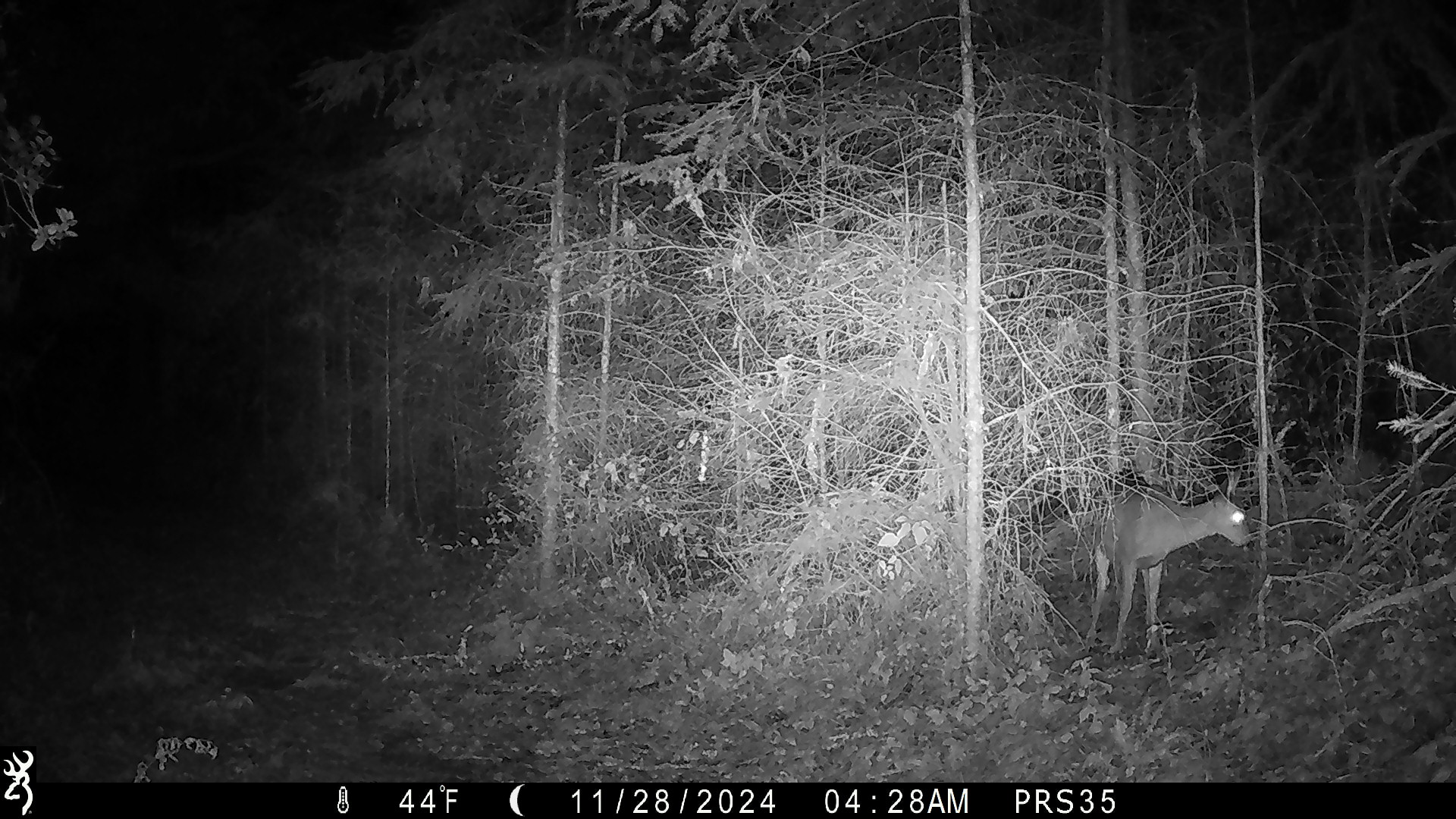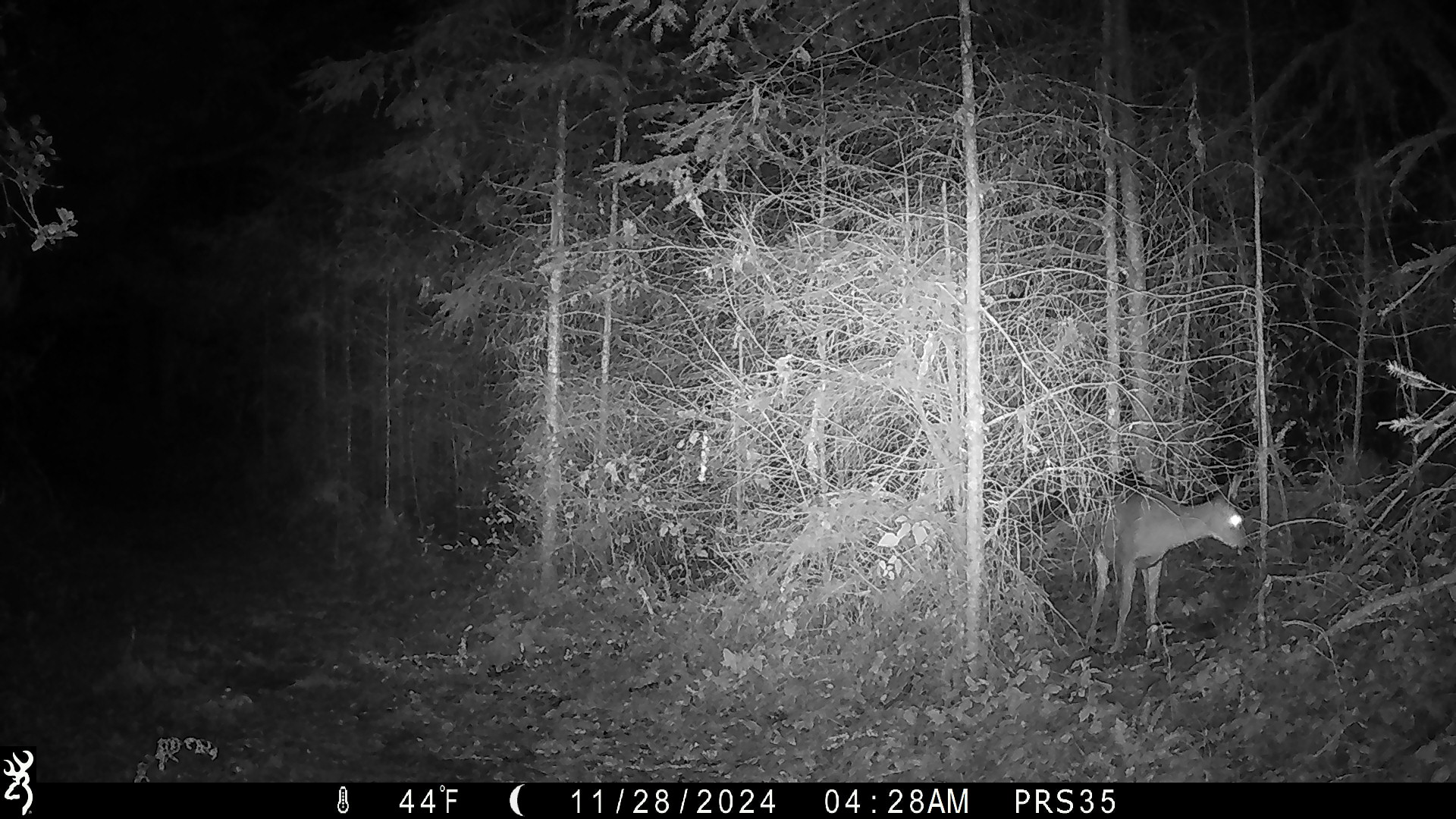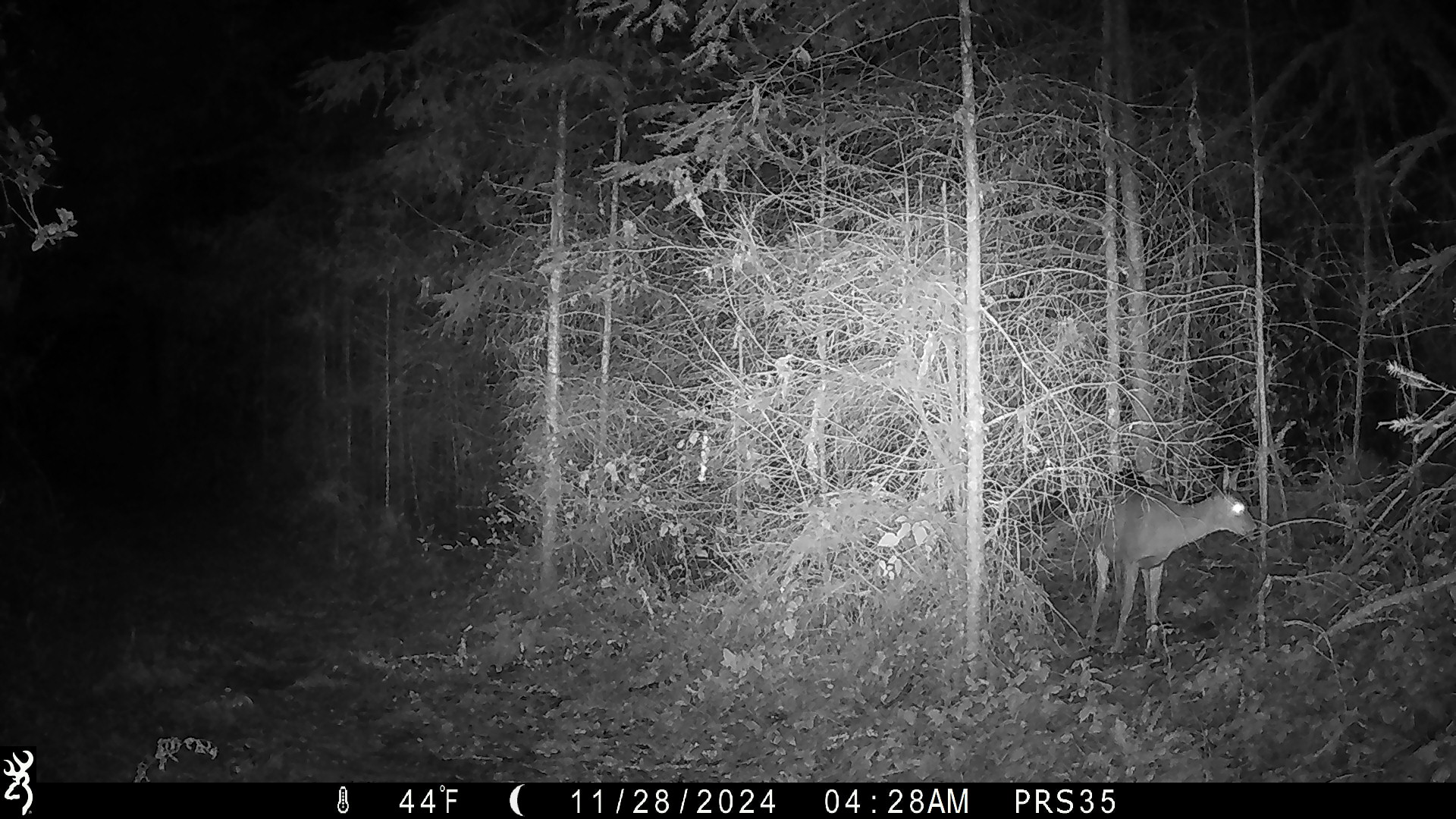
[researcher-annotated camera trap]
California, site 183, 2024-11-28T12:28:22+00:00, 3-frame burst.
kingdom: Animalia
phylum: Chordata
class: Mammalia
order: Artiodactyla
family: Cervidae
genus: Odocoileus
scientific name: Odocoileus hemionus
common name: mule deer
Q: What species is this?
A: Mule deer (Odocoileus hemionus).